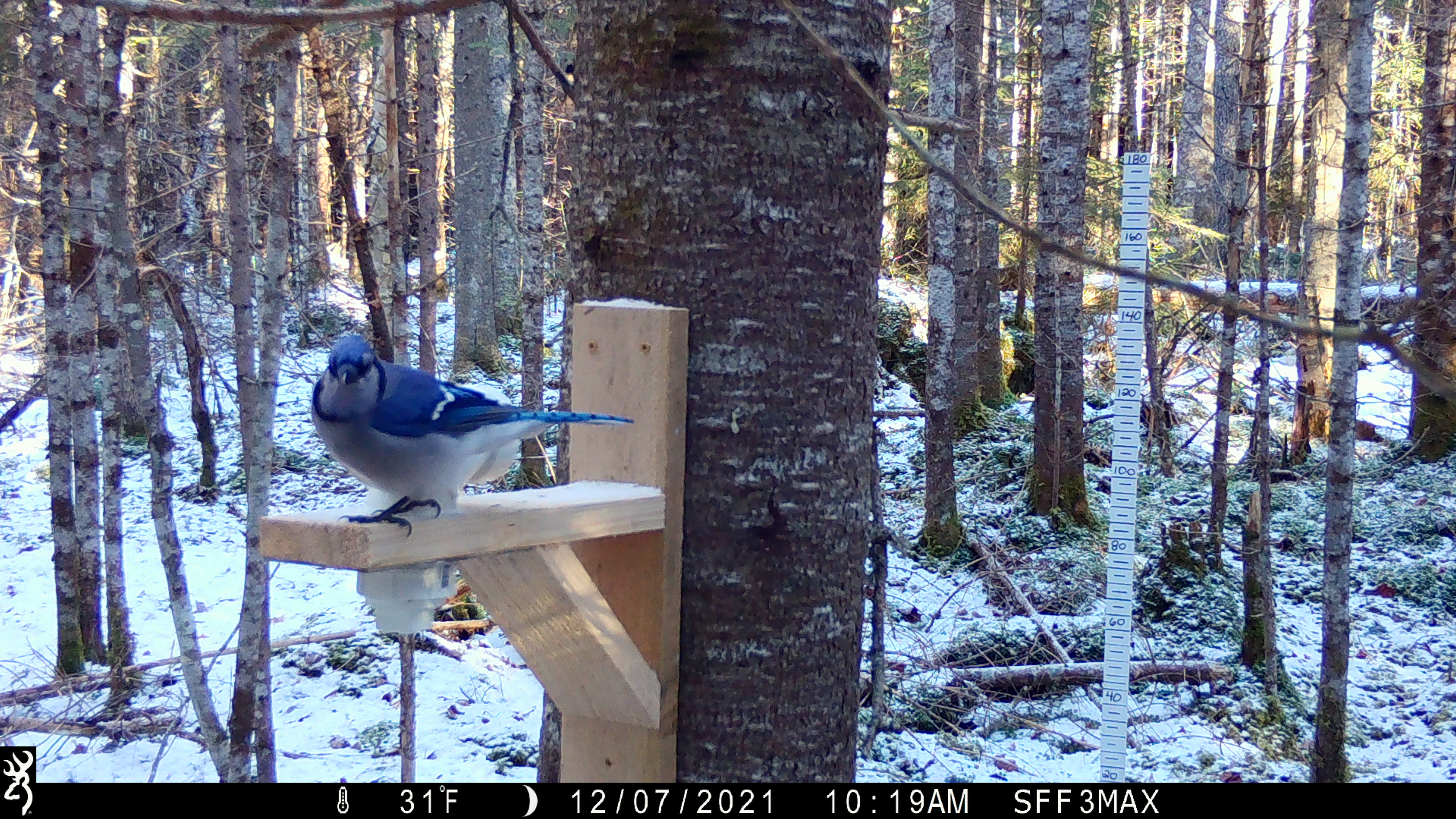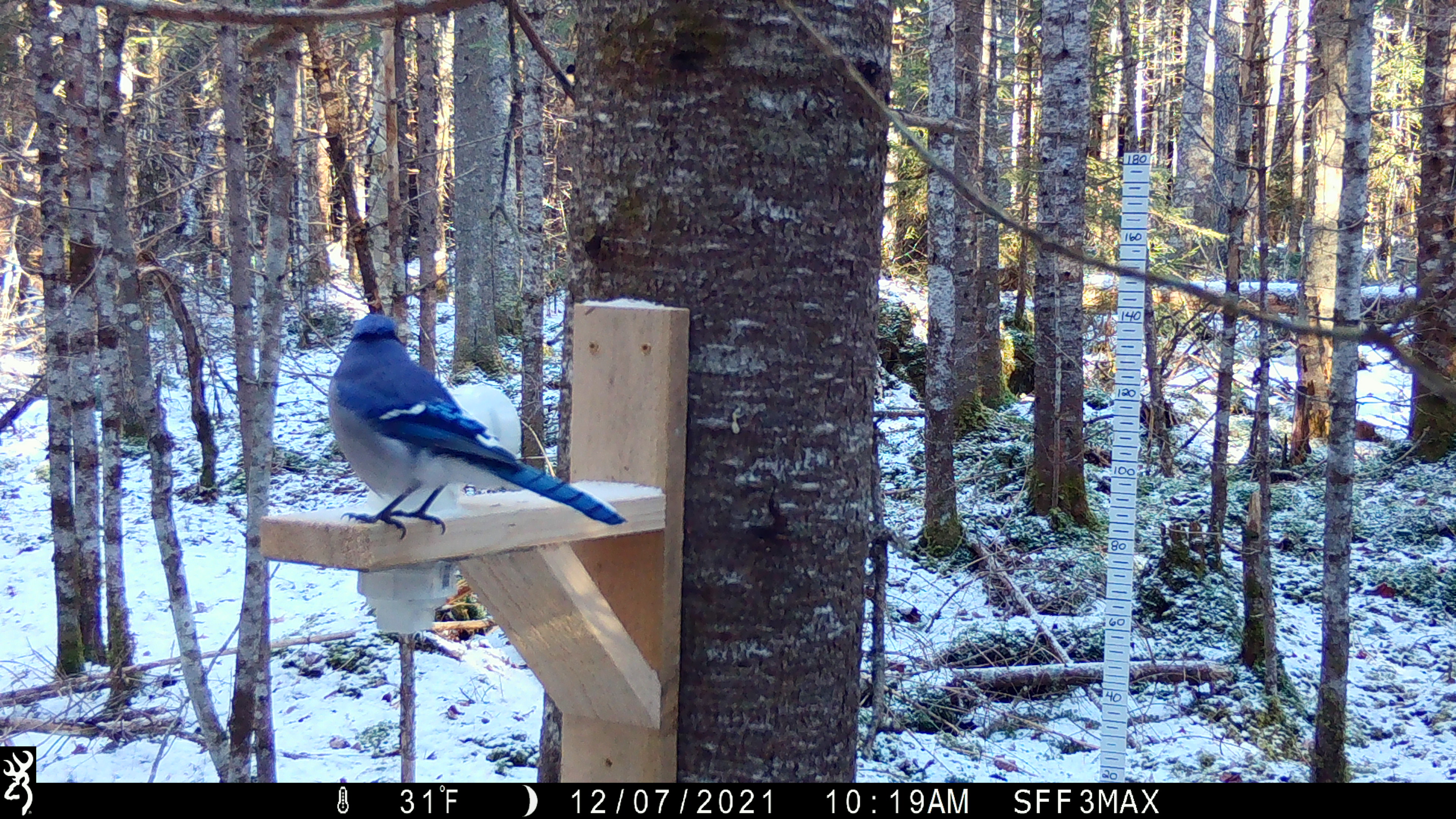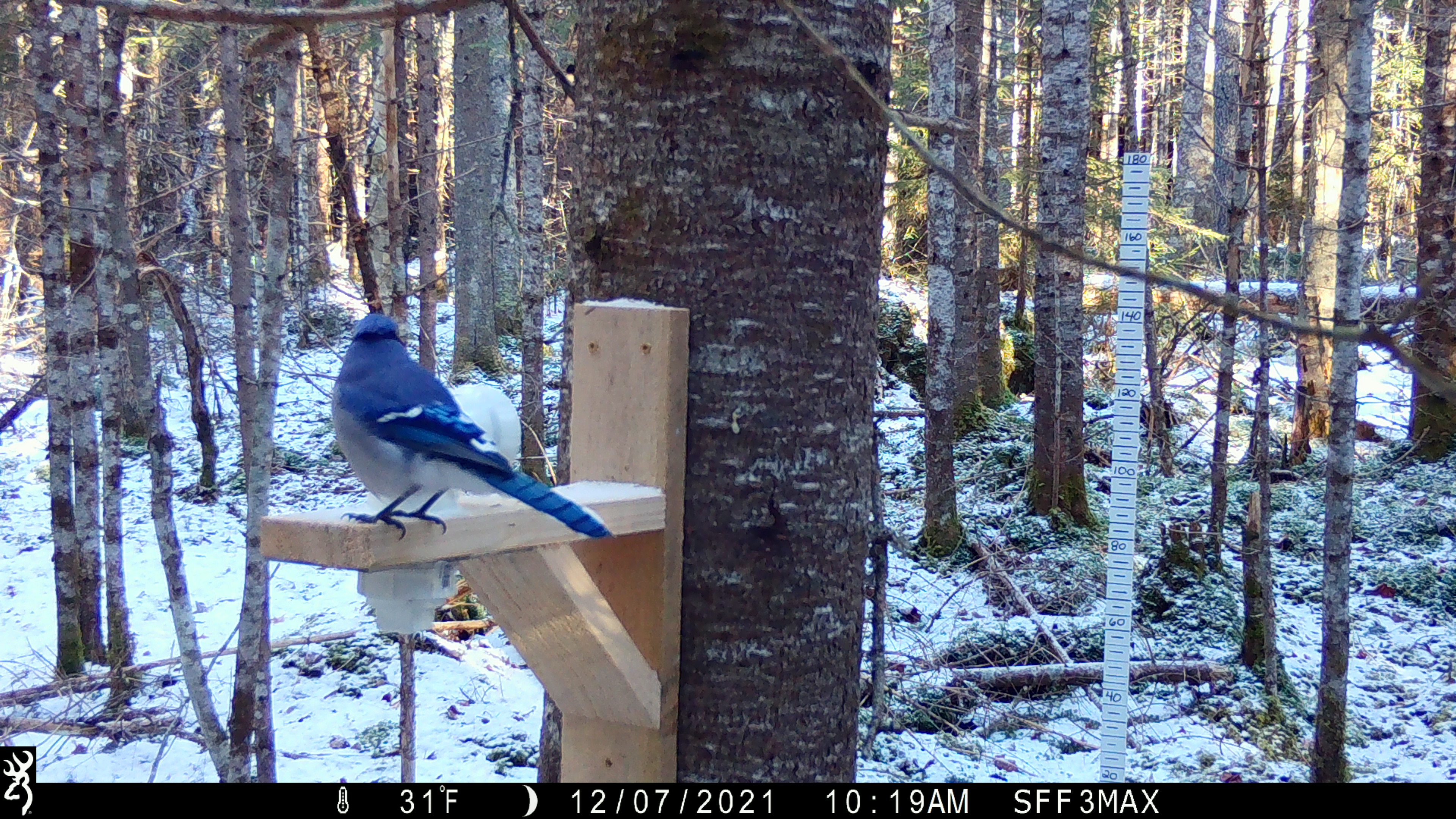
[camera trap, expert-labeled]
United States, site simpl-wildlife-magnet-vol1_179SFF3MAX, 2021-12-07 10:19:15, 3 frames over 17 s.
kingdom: Animalia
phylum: Chordata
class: Aves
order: Passeriformes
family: Corvidae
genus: Cyanocitta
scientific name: Cyanocitta cristata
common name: blue jay